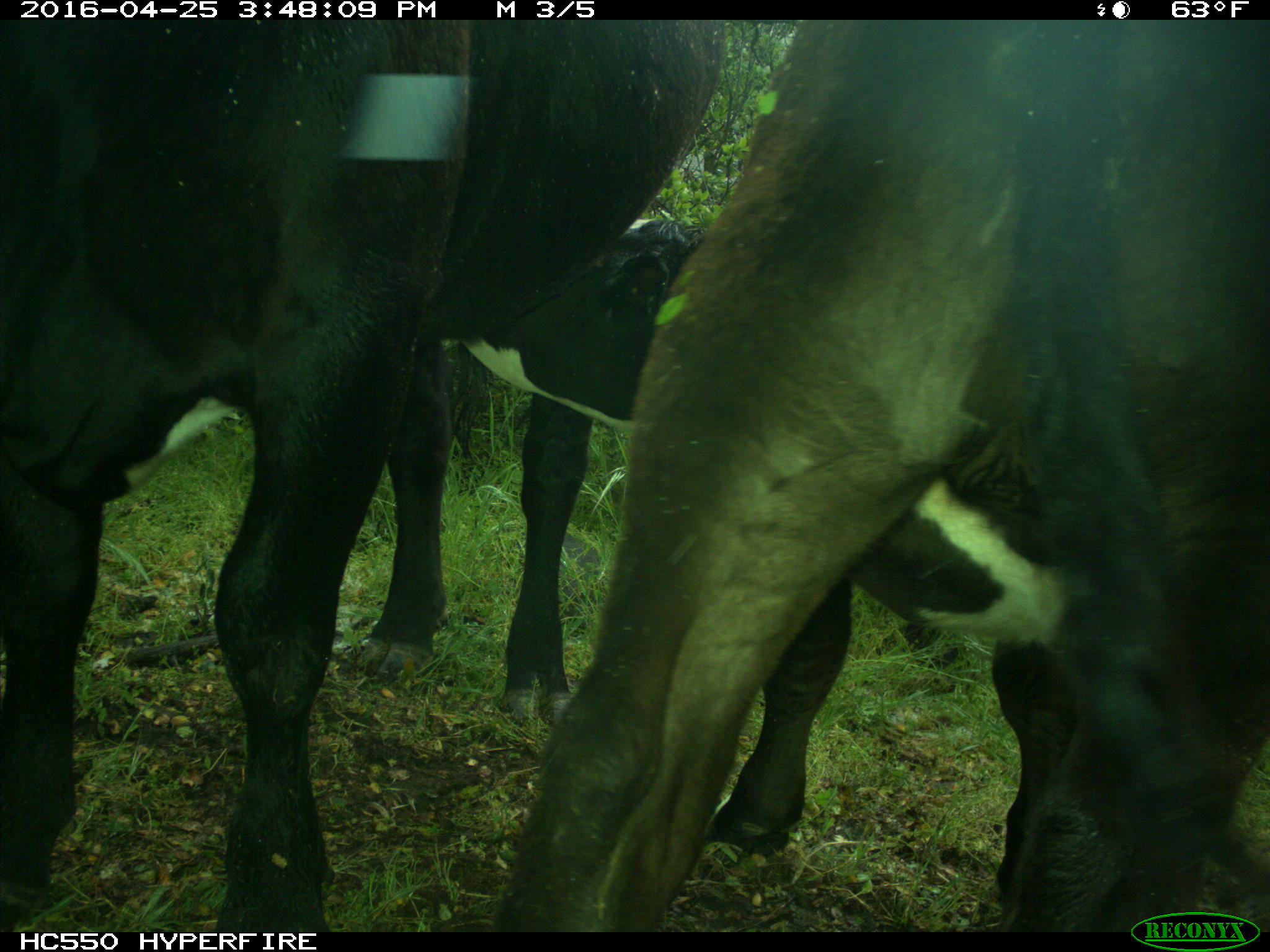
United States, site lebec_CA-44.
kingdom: Animalia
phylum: Chordata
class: Mammalia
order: Artiodactyla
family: Bovidae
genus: Bos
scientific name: Bos taurus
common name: domestic cow